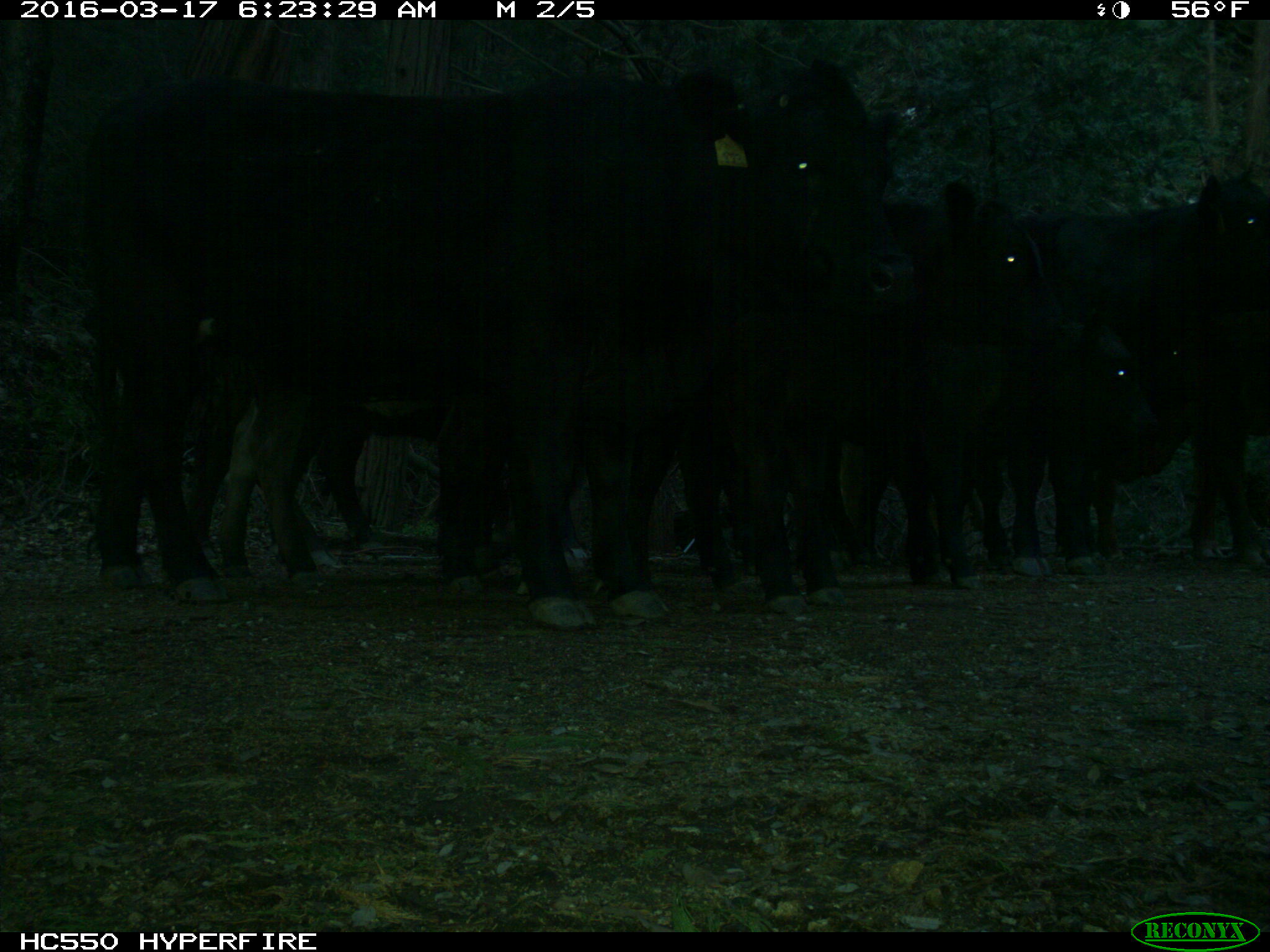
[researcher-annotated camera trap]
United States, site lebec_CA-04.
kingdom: Animalia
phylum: Chordata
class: Mammalia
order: Artiodactyla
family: Bovidae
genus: Bos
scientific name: Bos taurus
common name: domestic cow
Bos taurus (domestic cow).